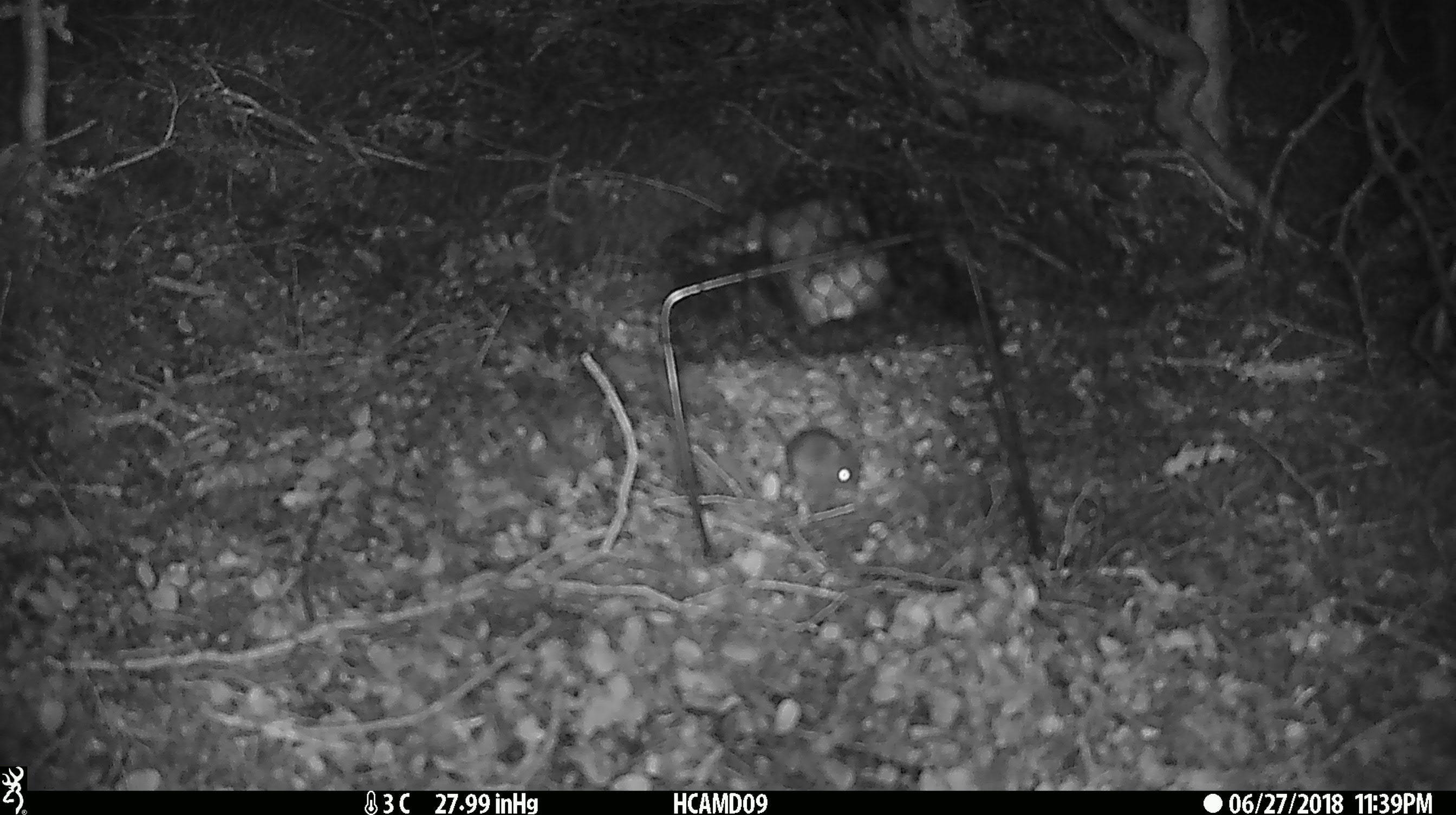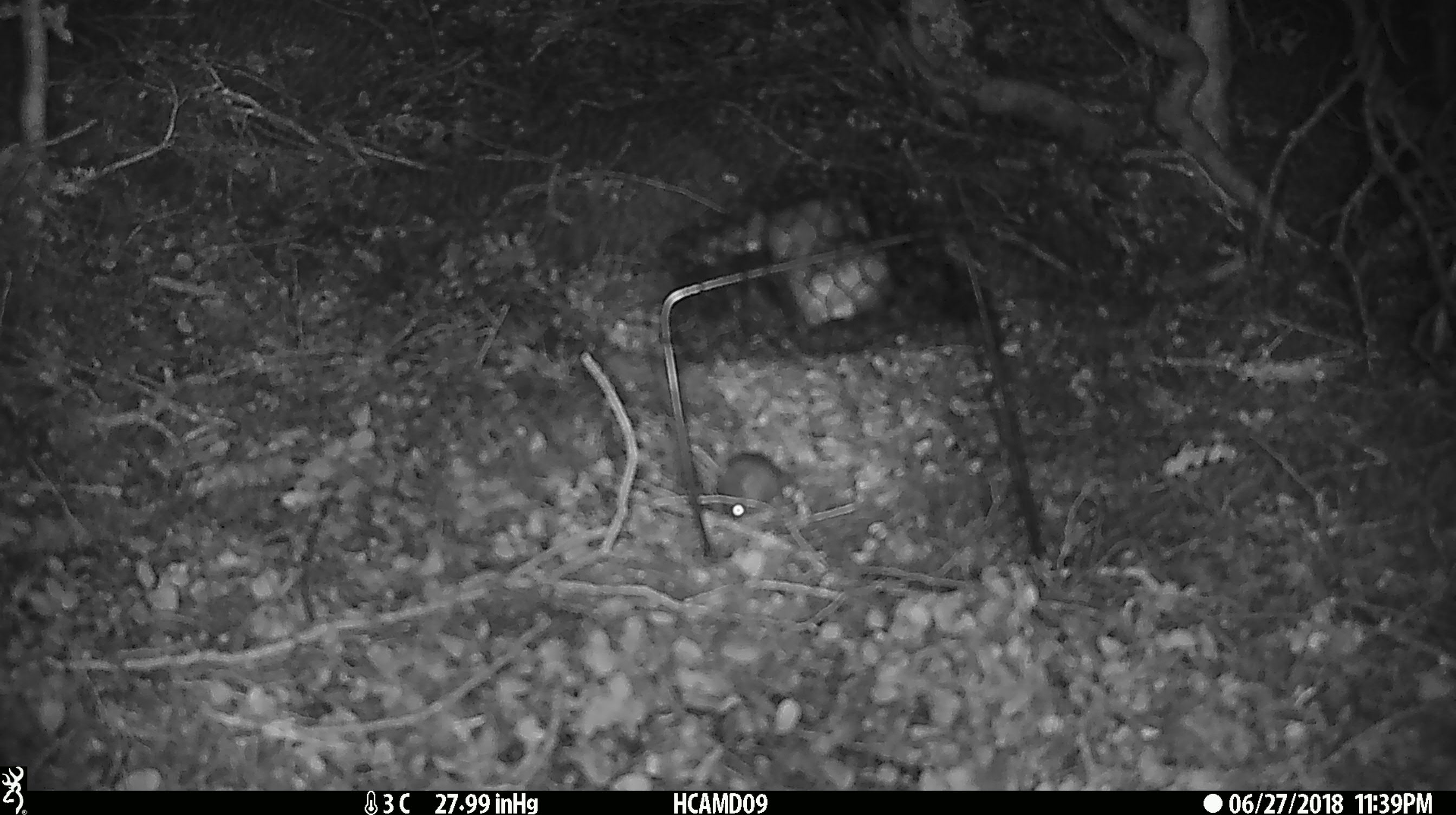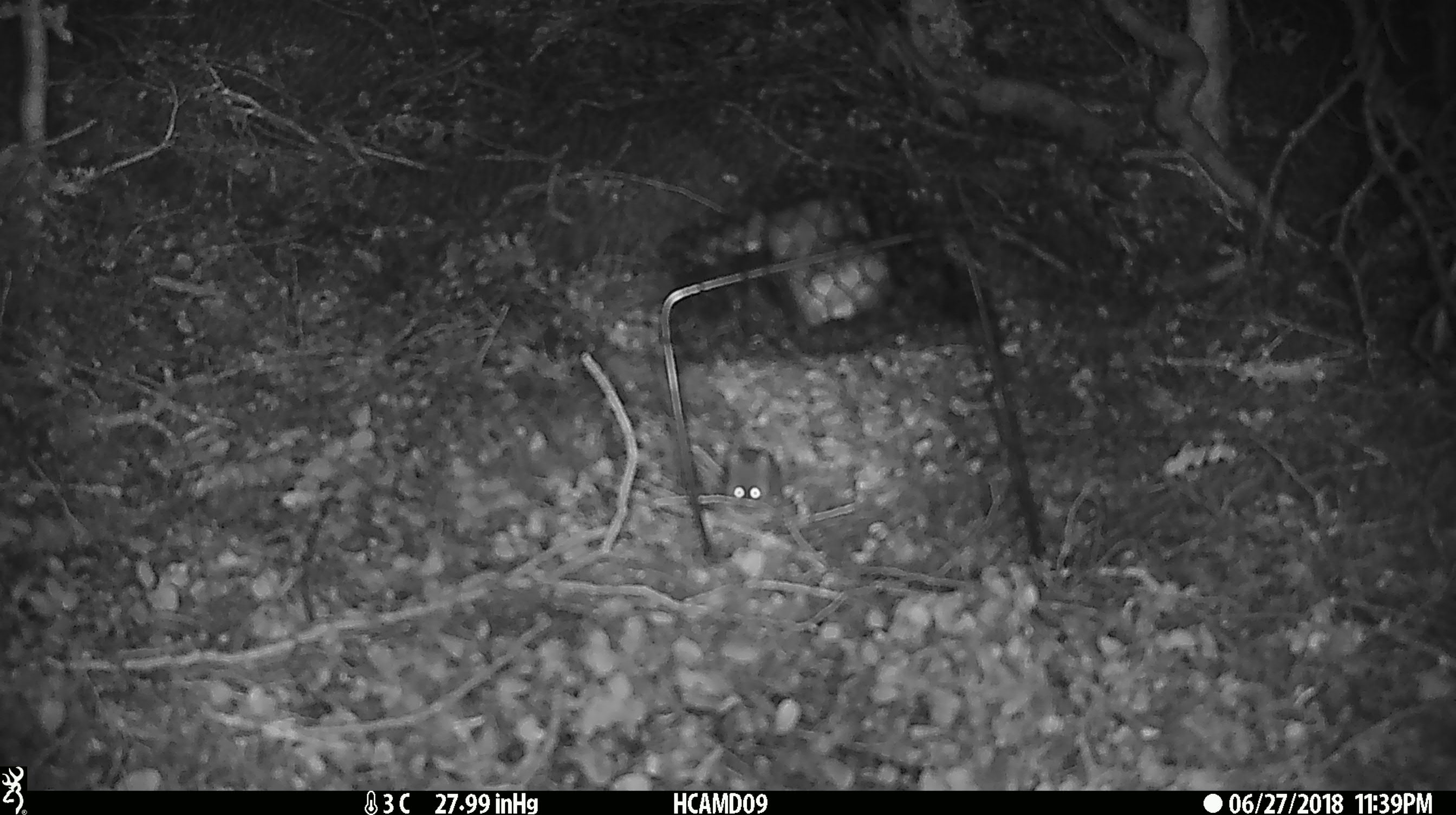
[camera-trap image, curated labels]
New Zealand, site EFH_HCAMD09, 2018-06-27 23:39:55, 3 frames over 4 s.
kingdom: Animalia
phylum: Chordata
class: Mammalia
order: Rodentia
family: Muridae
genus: Mus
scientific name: Mus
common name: mouse